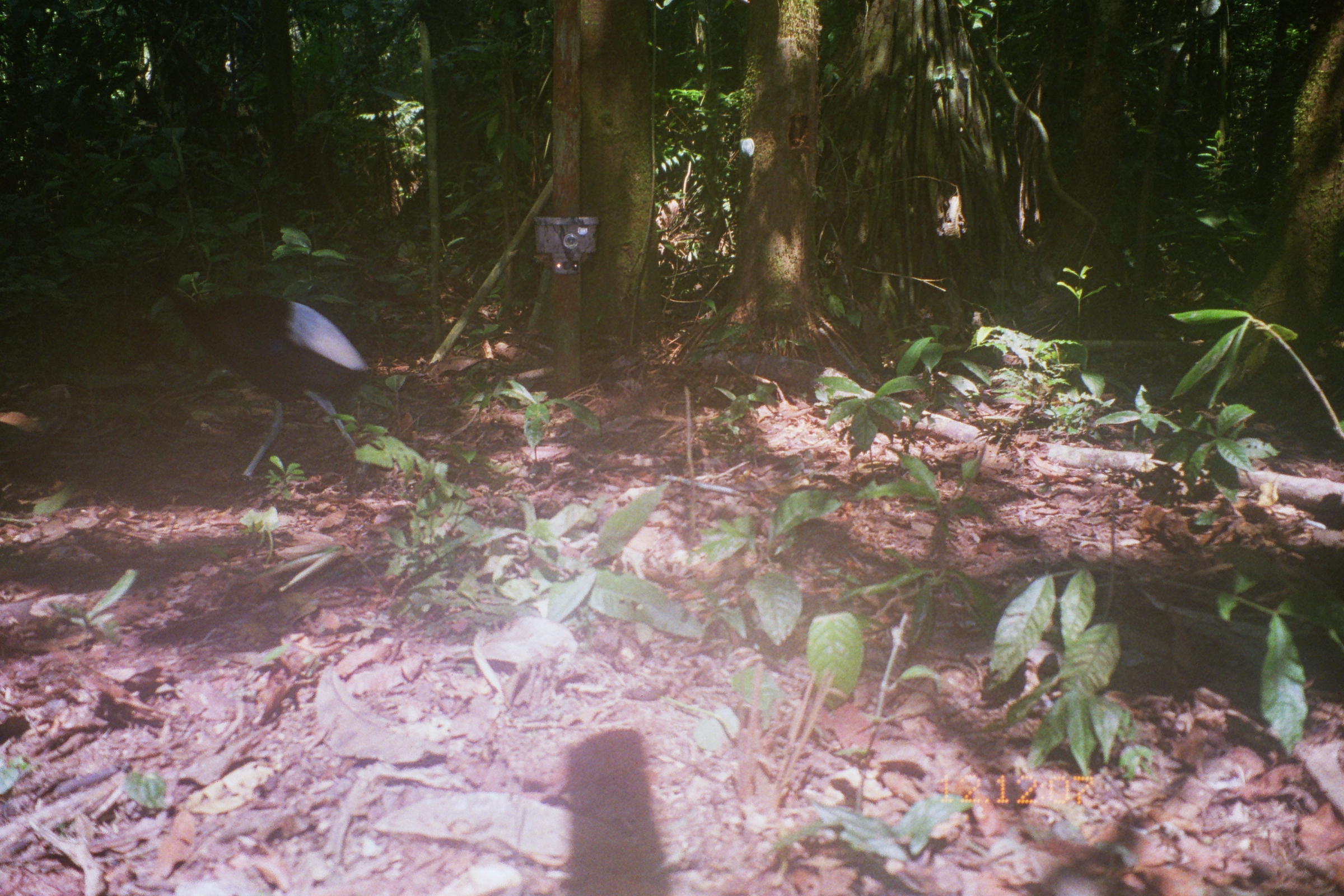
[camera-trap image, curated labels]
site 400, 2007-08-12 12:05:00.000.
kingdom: Animalia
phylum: Chordata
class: Aves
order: Gruiformes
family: Psophiidae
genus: Psophia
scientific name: Psophia leucoptera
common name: pale-winged trumpeter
Psophia leucoptera (pale-winged trumpeter).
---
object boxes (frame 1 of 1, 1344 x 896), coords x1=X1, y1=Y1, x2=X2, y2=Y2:
psophia leucoptera: x1=140, y1=273, x2=376, y2=481